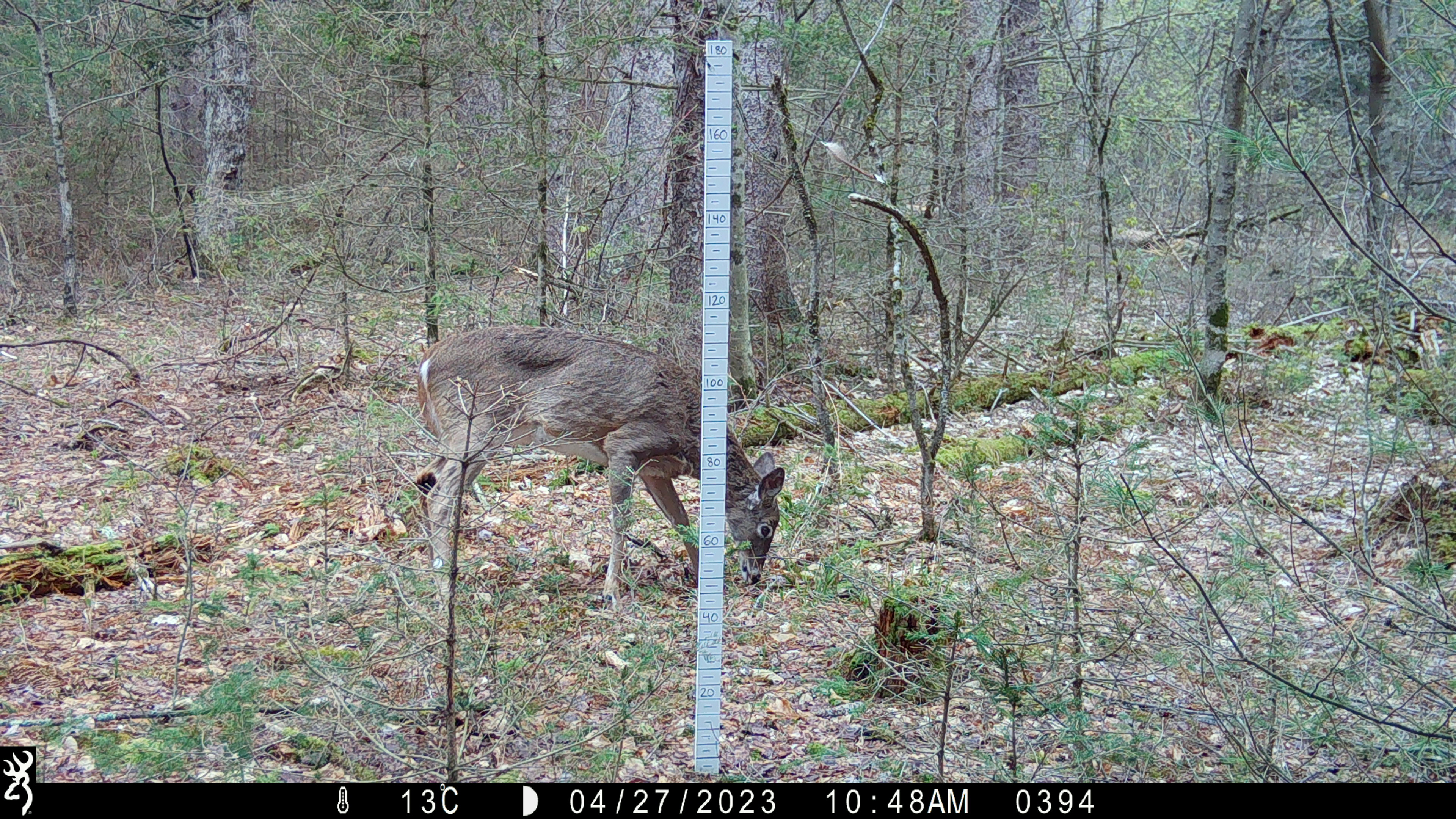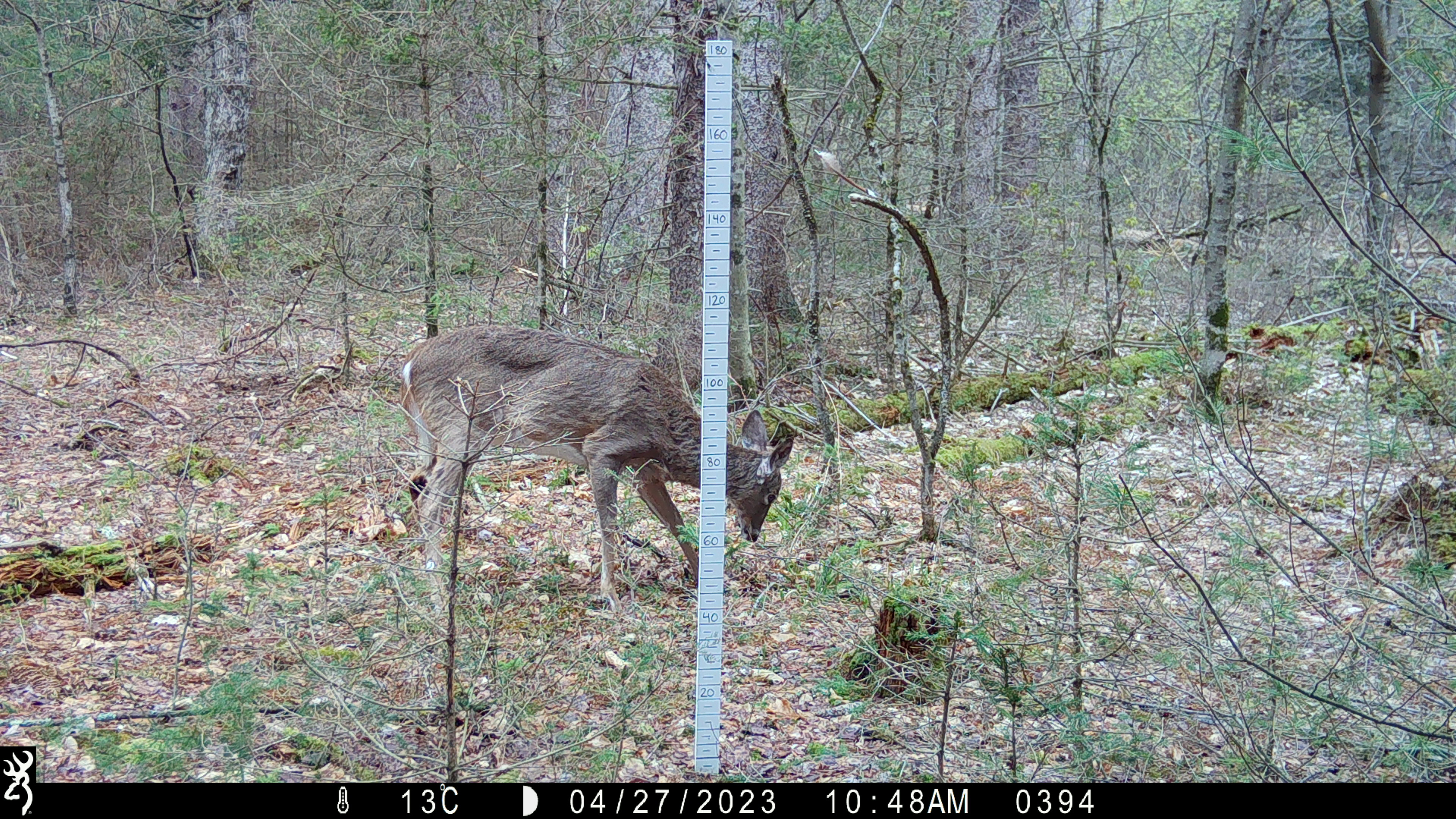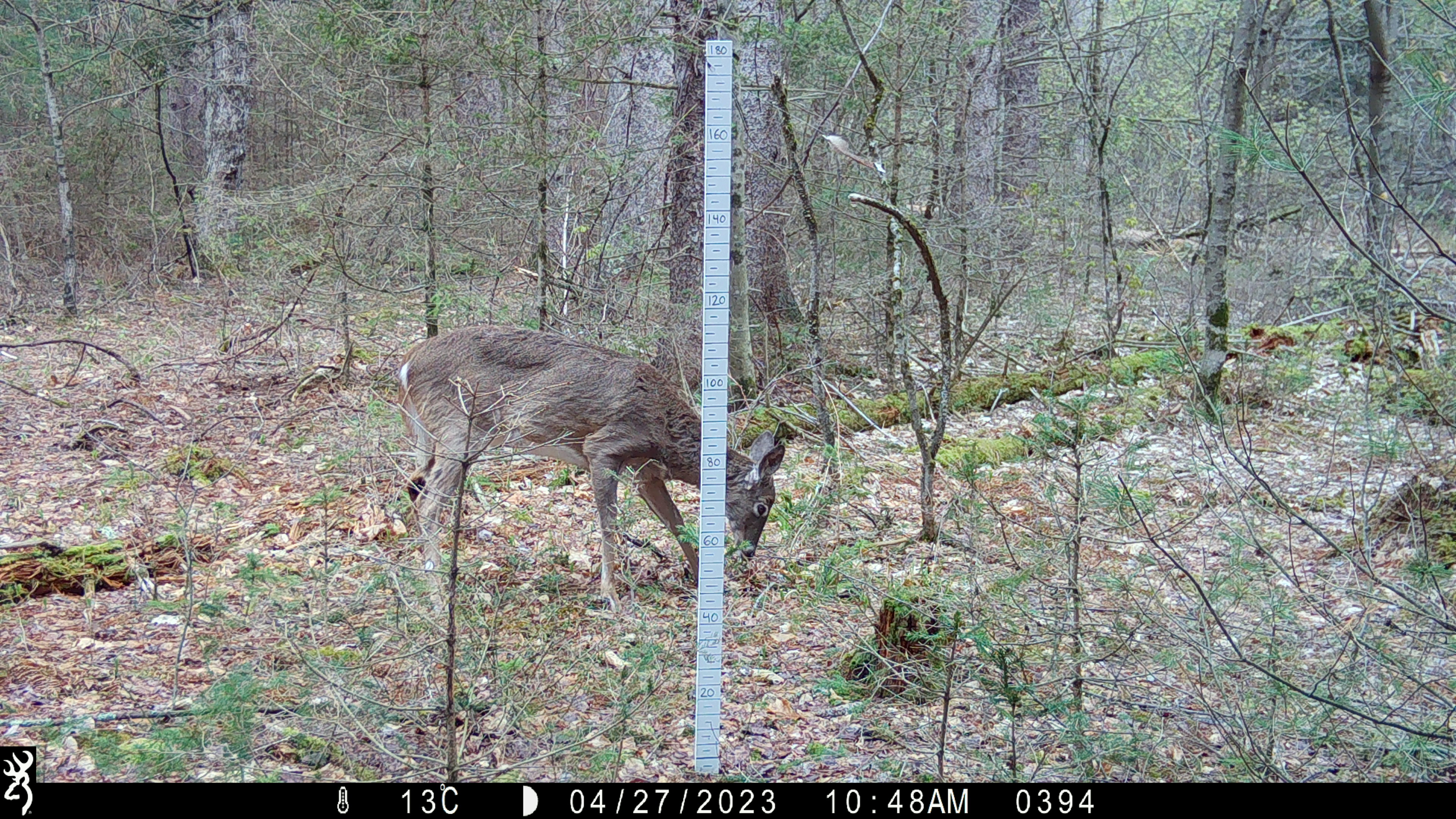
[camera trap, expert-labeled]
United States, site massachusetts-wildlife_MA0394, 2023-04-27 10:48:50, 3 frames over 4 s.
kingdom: Animalia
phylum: Chordata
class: Mammalia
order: Artiodactyla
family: Cervidae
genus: Odocoileus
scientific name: Odocoileus virginianus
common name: white-tailed deer